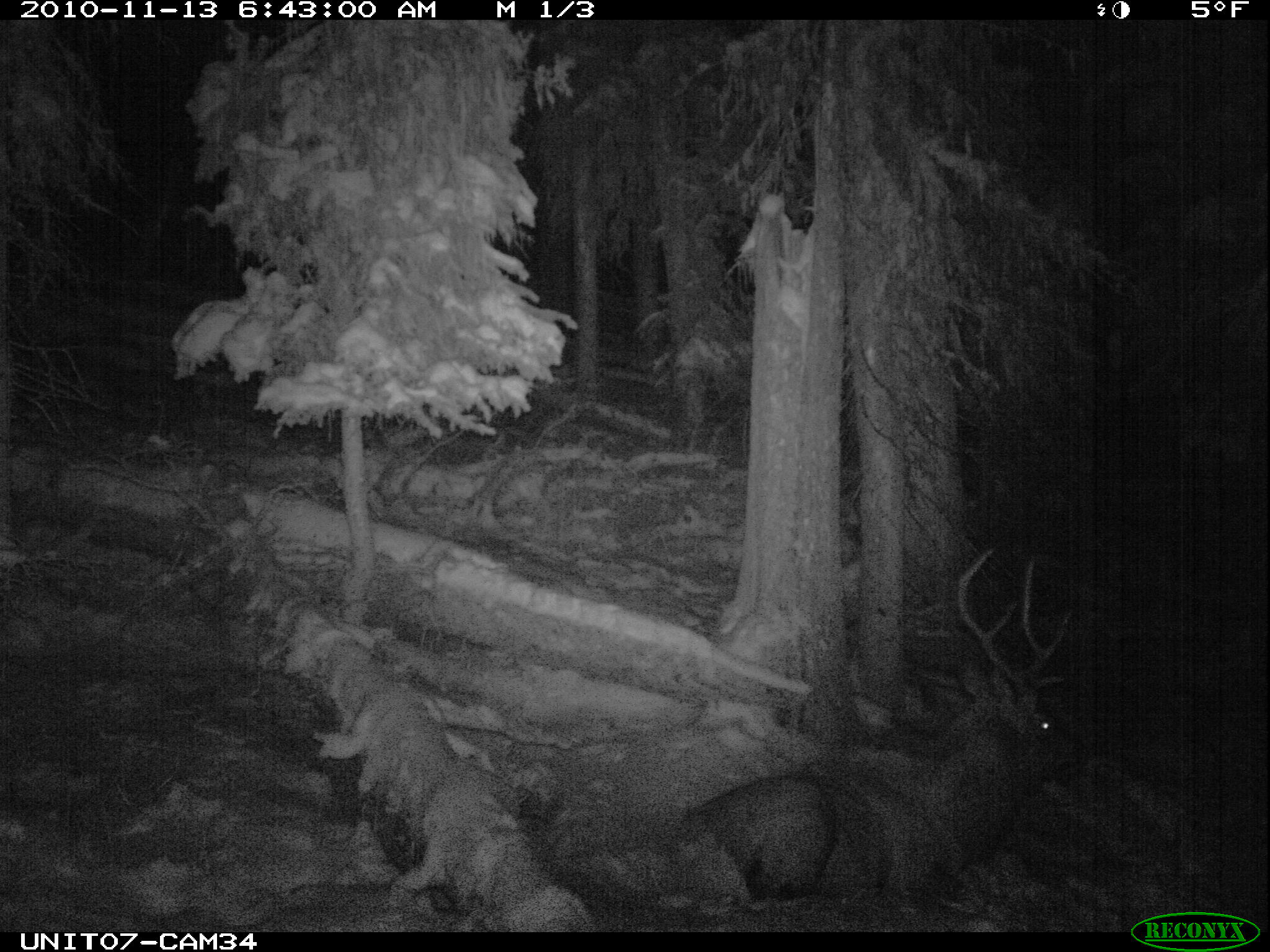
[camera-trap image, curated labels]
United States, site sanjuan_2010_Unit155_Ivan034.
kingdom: Animalia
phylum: Chordata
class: Mammalia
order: Artiodactyla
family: Cervidae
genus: Cervus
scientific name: Cervus elaphus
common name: red deer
Cervus elaphus (red deer).